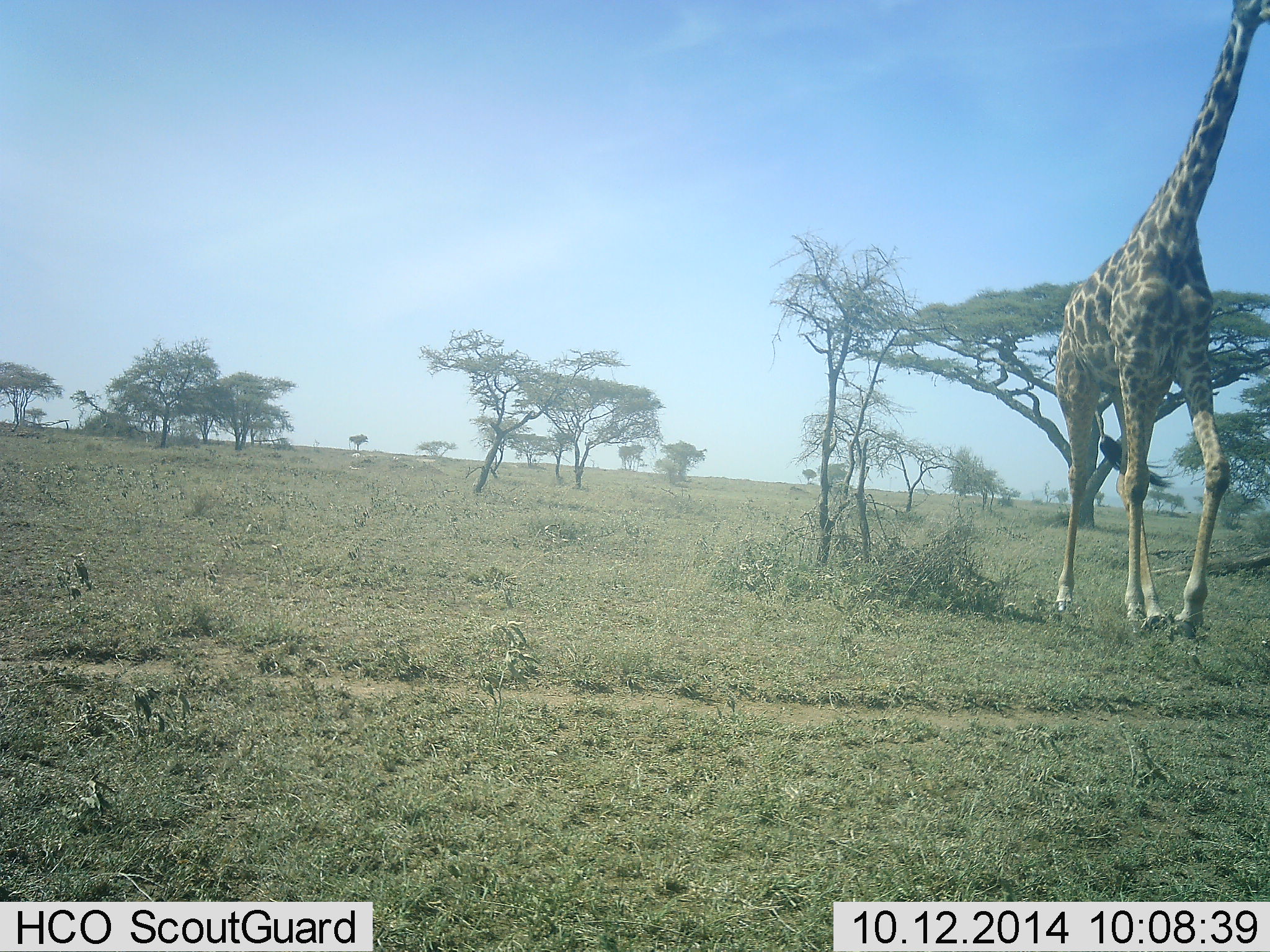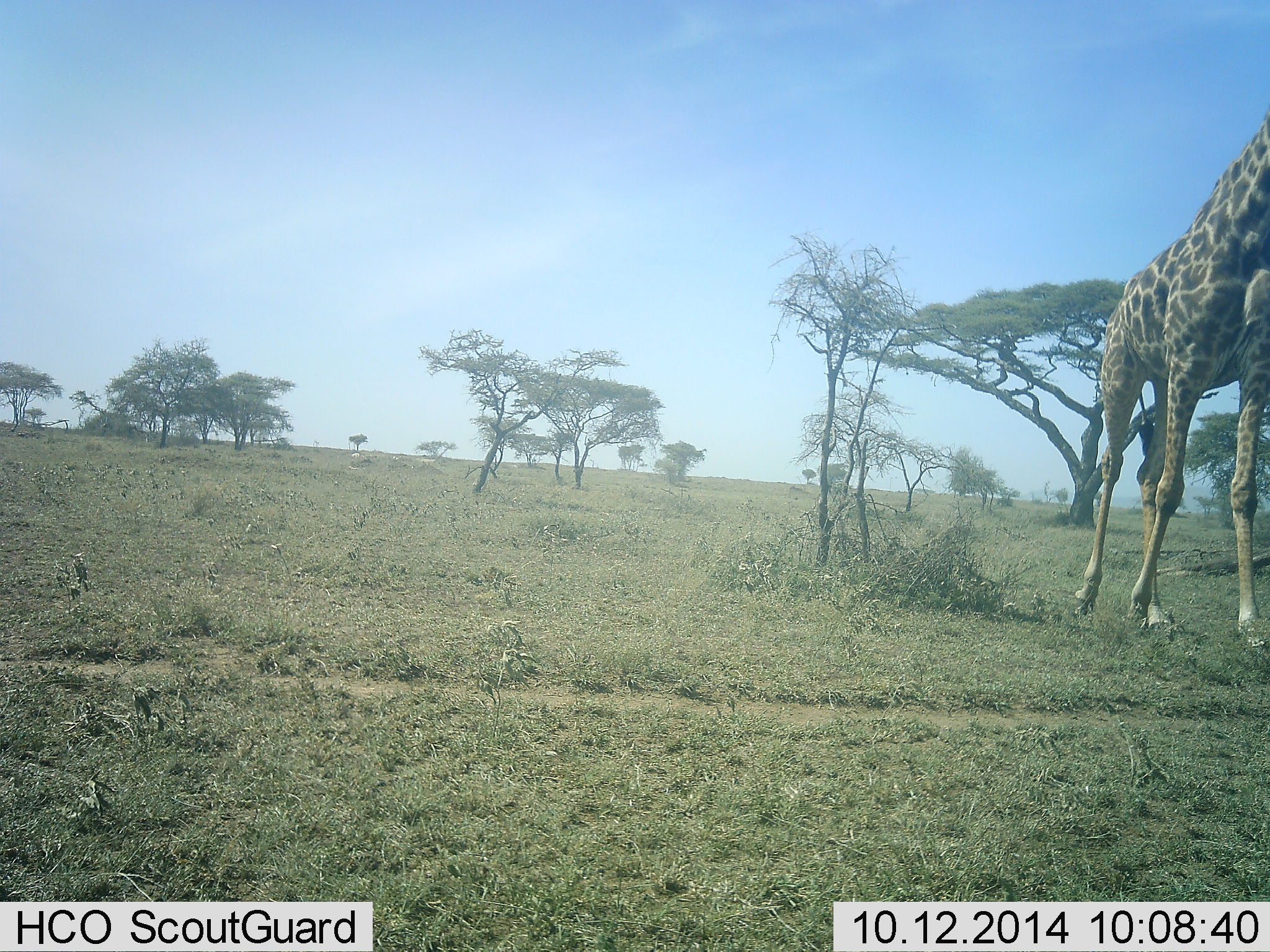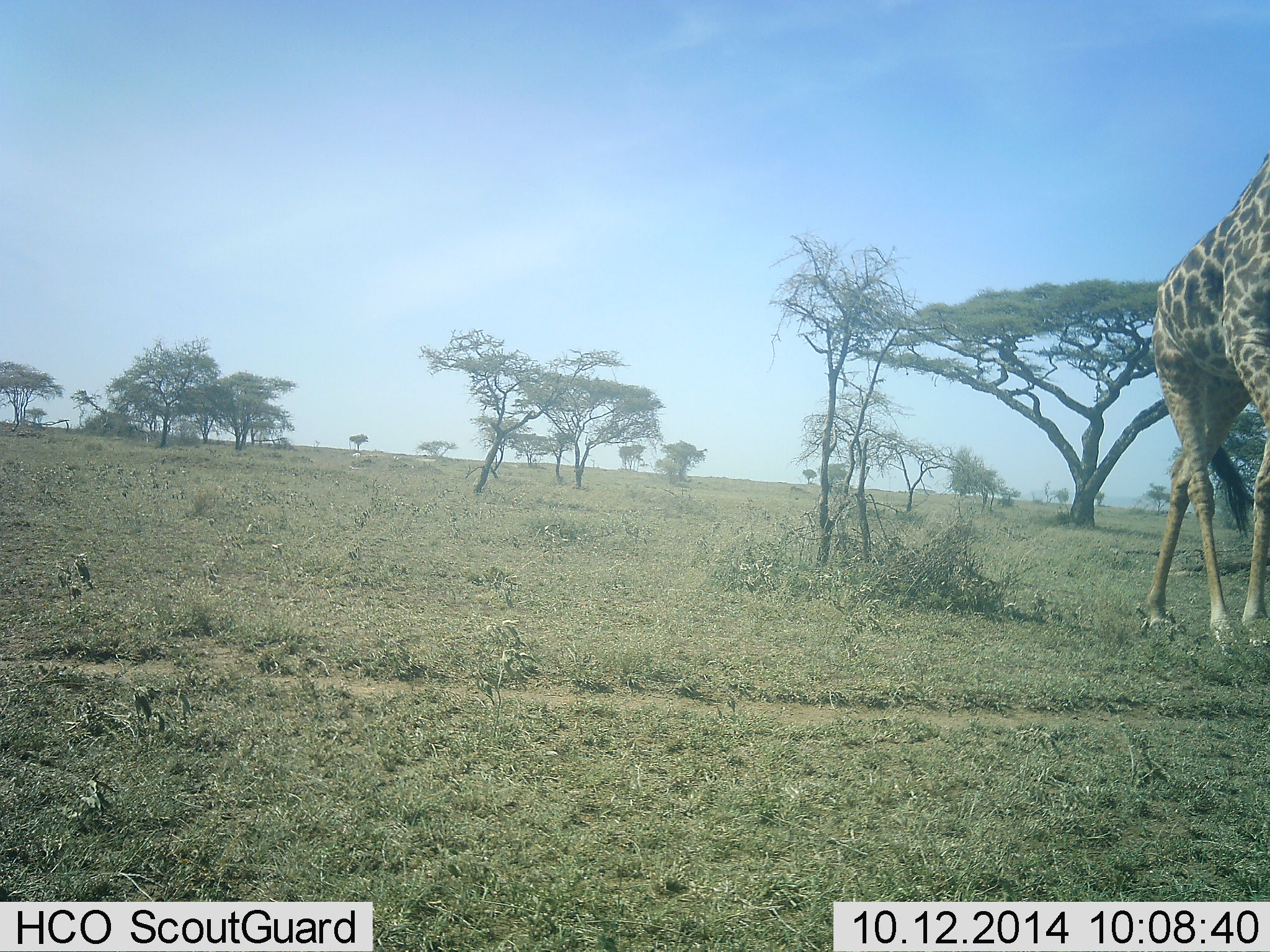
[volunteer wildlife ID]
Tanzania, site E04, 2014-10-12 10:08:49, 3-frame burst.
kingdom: Animalia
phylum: Chordata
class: Mammalia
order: Artiodactyla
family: Giraffidae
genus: Giraffa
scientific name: Giraffa camelopardalis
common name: giraffe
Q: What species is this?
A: Giraffe (Giraffa camelopardalis).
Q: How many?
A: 1.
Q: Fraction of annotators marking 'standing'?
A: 0%.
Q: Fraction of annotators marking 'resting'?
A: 0%.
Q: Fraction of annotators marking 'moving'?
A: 100%.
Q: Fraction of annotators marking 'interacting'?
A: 0%.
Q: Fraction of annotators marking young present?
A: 0%.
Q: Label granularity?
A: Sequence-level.